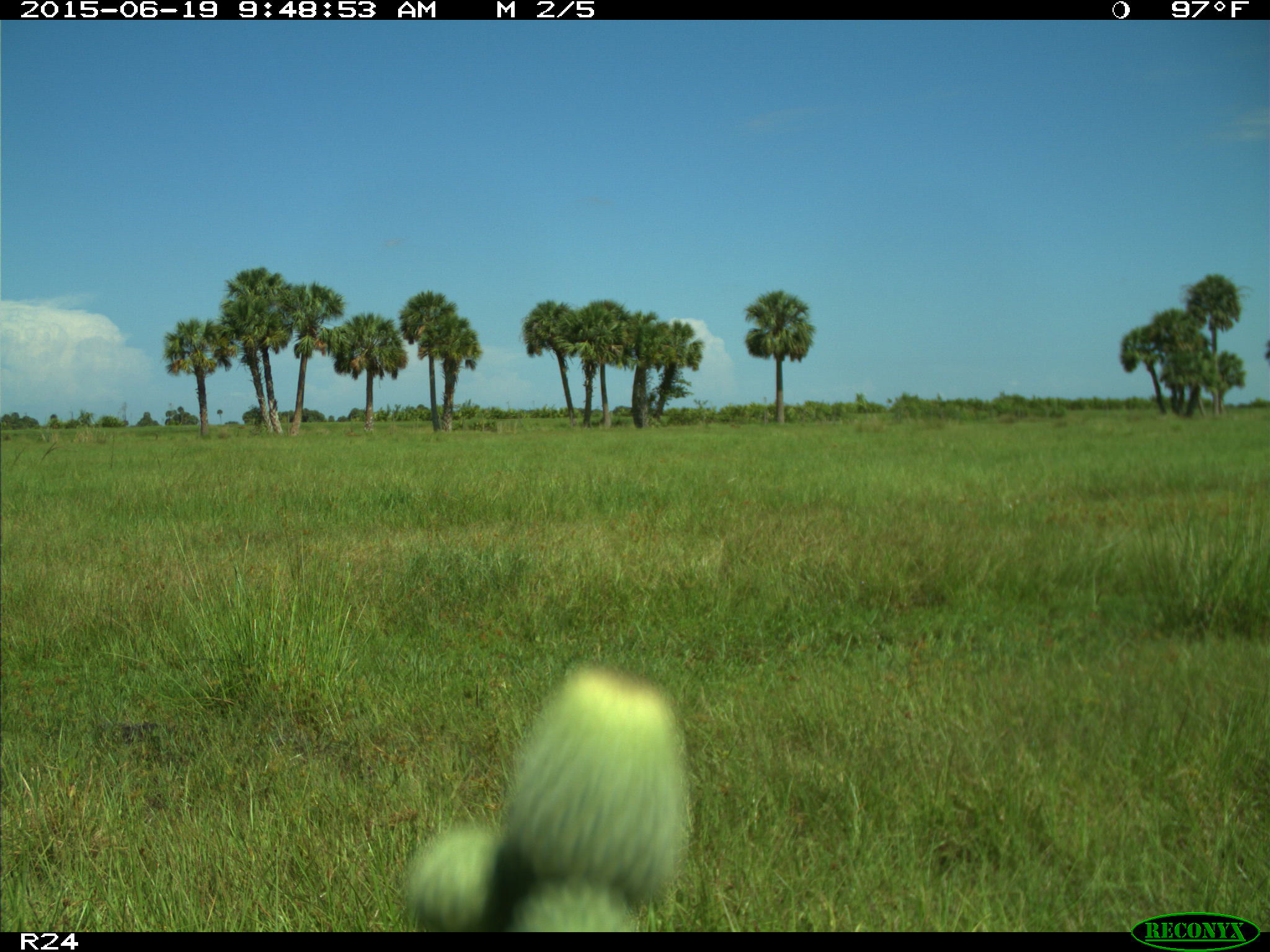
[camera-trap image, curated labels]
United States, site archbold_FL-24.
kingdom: Animalia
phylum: Chordata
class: Mammalia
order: Artiodactyla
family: Bovidae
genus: Bos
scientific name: Bos taurus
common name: domestic cow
Bos taurus (domestic cow).